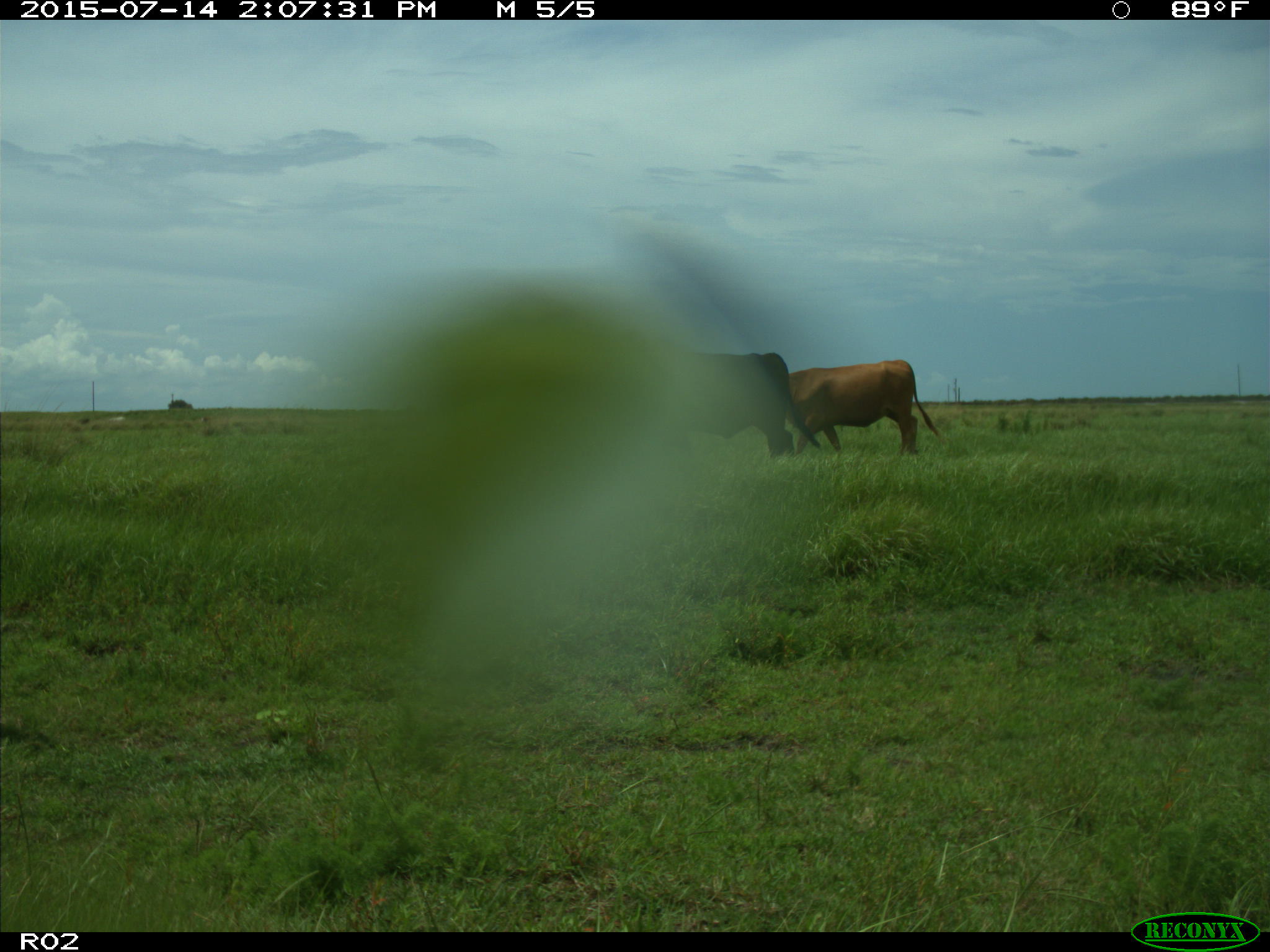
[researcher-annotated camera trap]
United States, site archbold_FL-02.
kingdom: Animalia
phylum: Chordata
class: Mammalia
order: Artiodactyla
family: Bovidae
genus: Bos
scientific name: Bos taurus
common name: domestic cow